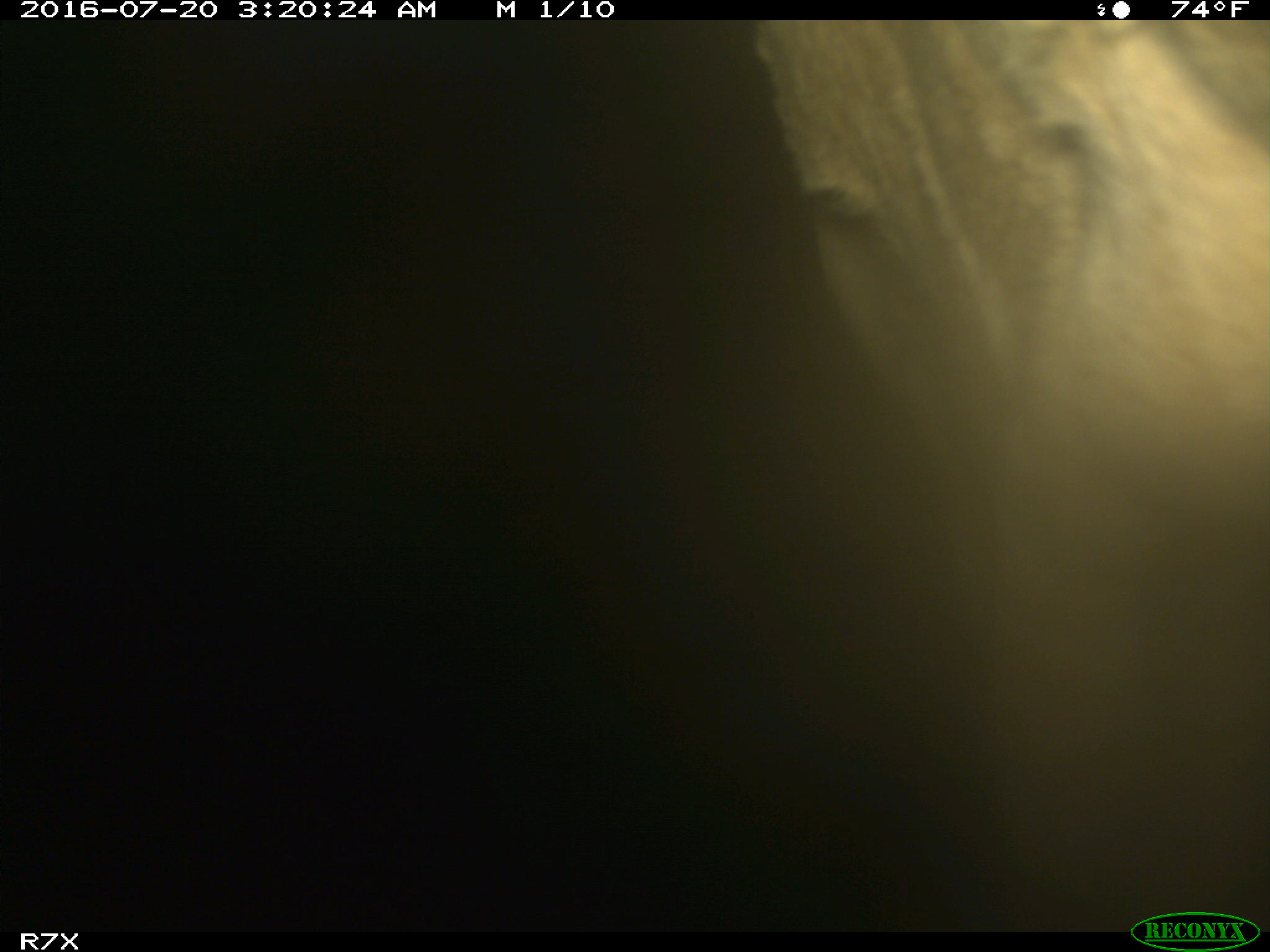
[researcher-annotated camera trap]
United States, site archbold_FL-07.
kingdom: Animalia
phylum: Chordata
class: Mammalia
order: Artiodactyla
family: Bovidae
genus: Bos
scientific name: Bos taurus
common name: domestic cow